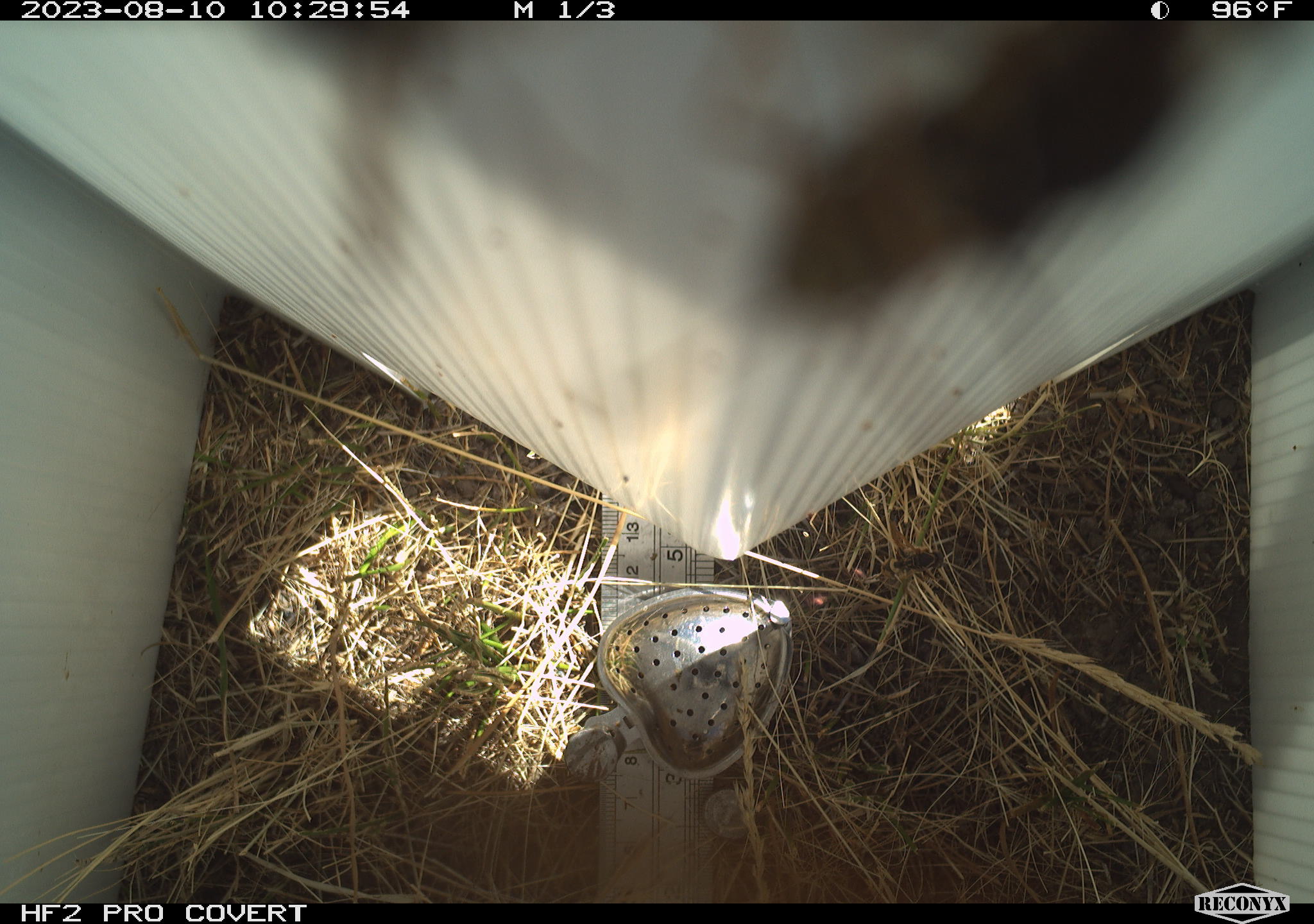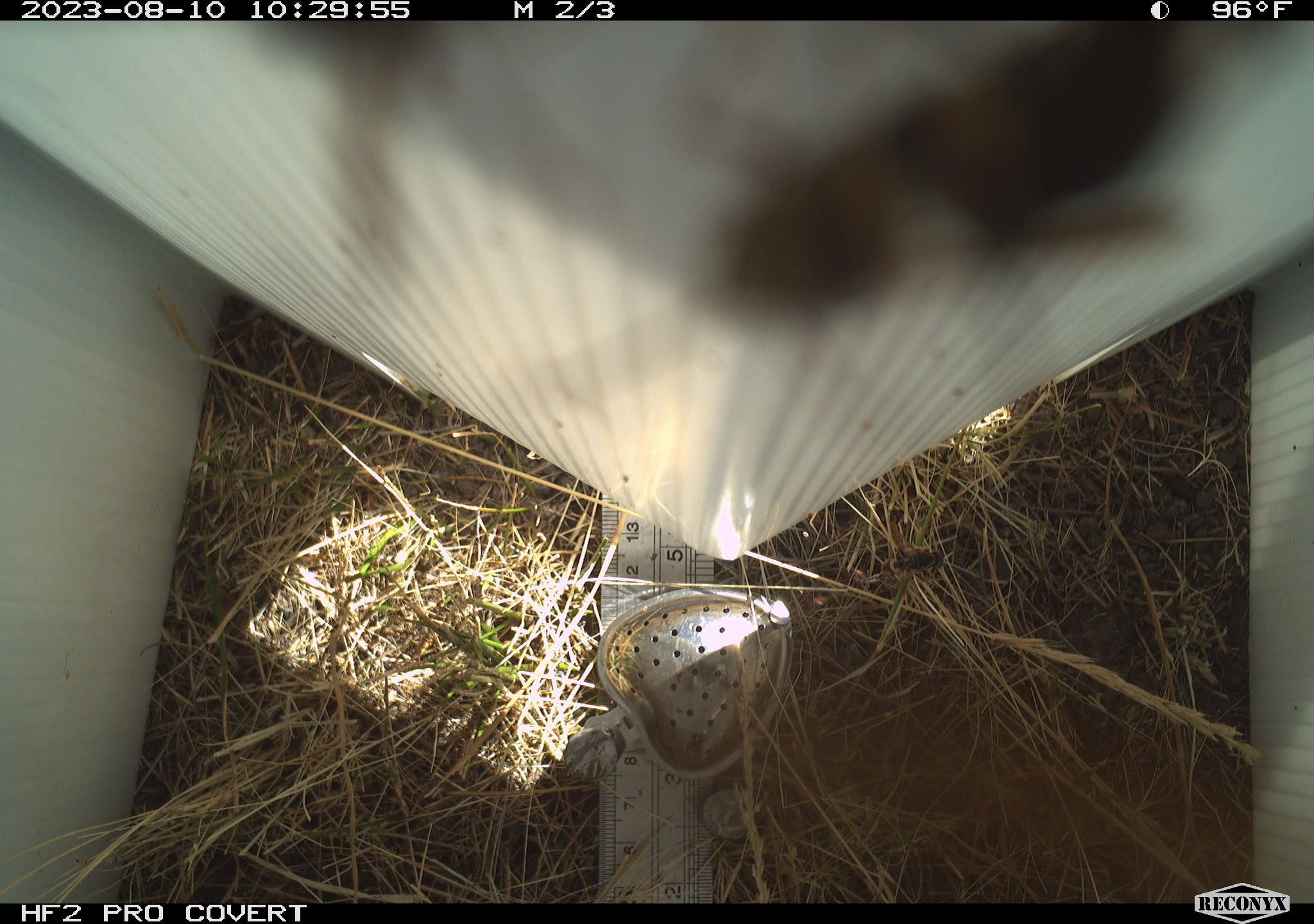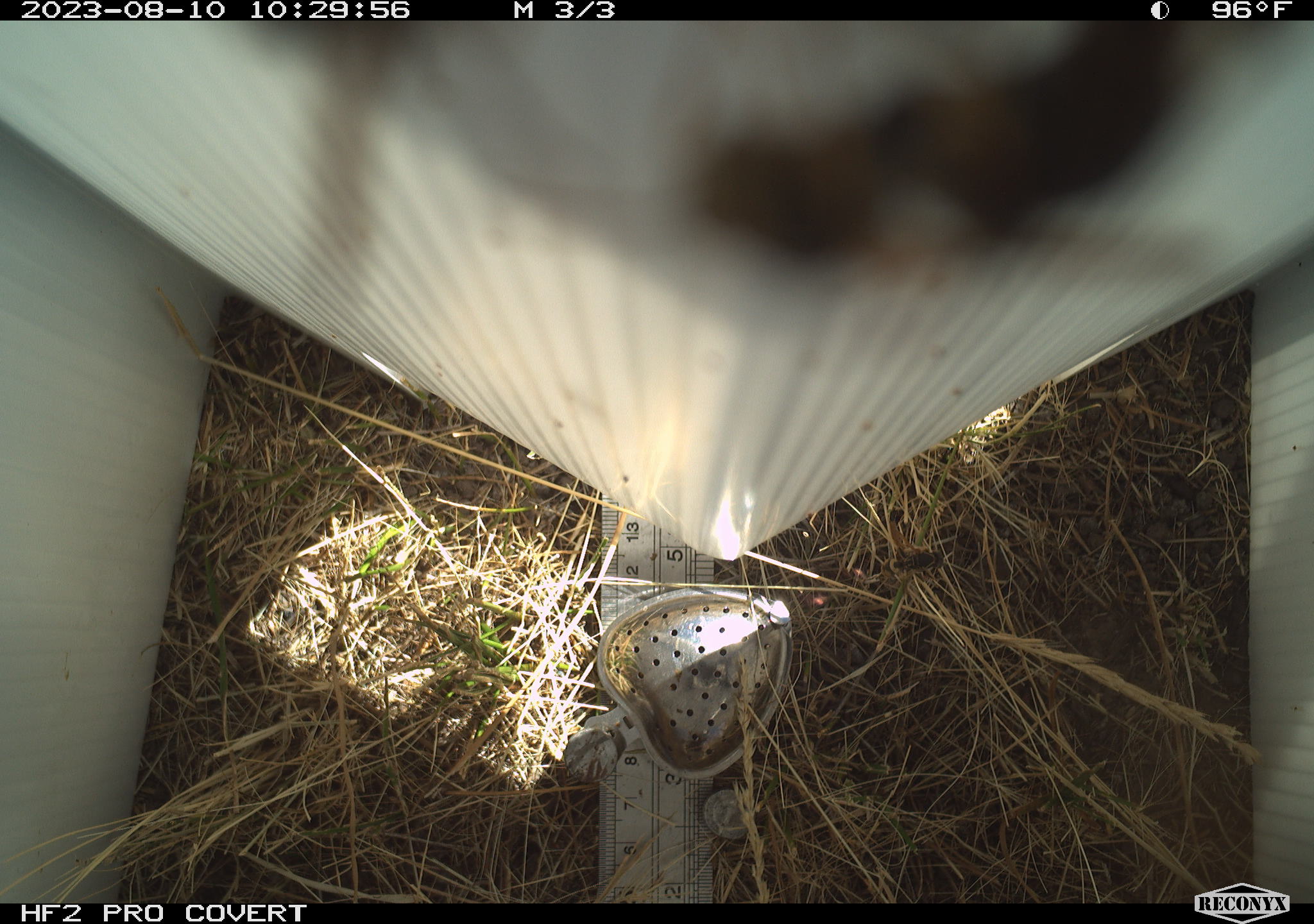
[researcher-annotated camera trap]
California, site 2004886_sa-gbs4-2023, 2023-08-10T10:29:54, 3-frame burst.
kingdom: Animalia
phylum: Arthropoda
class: Insecta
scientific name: Insecta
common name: insect